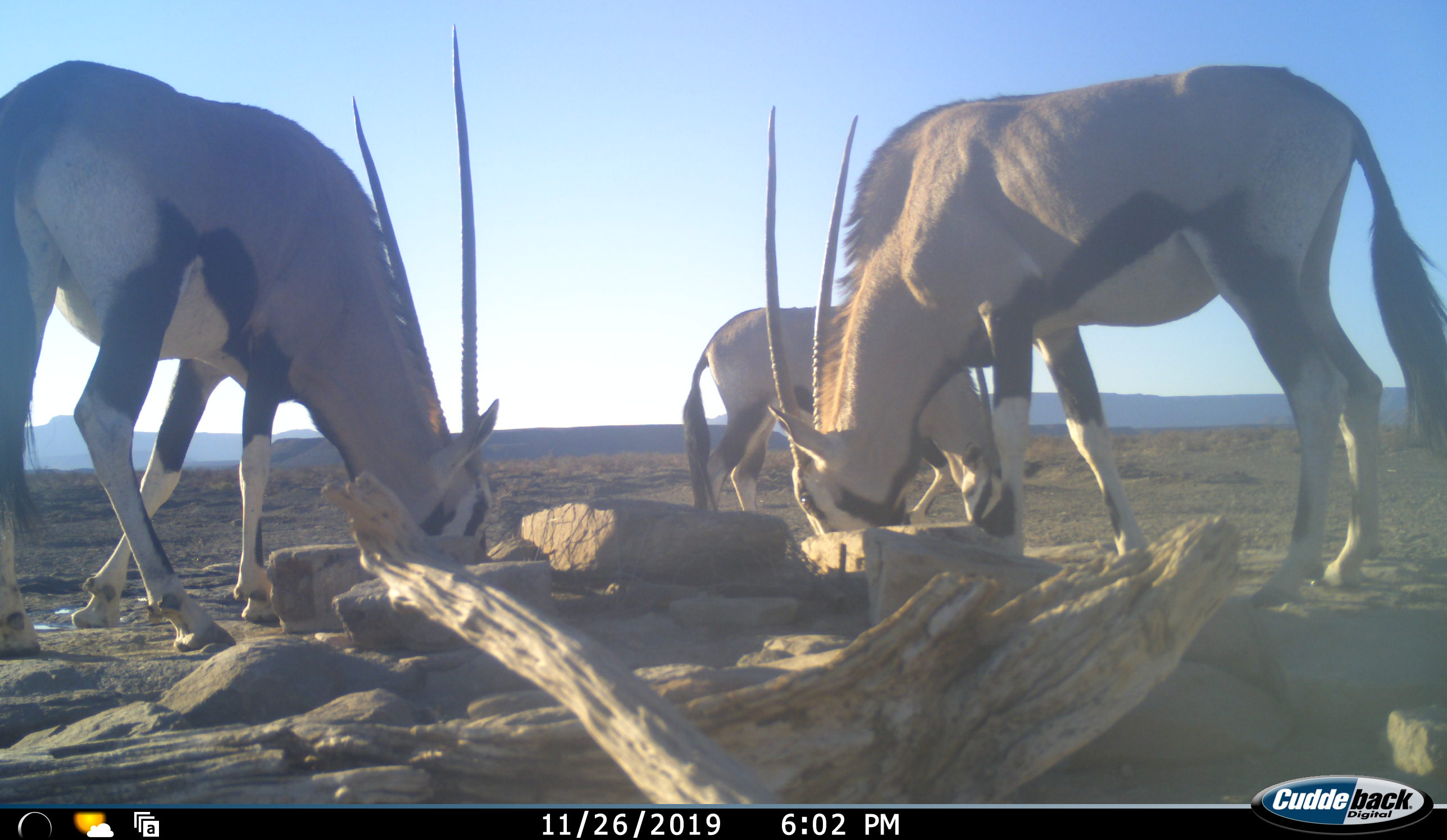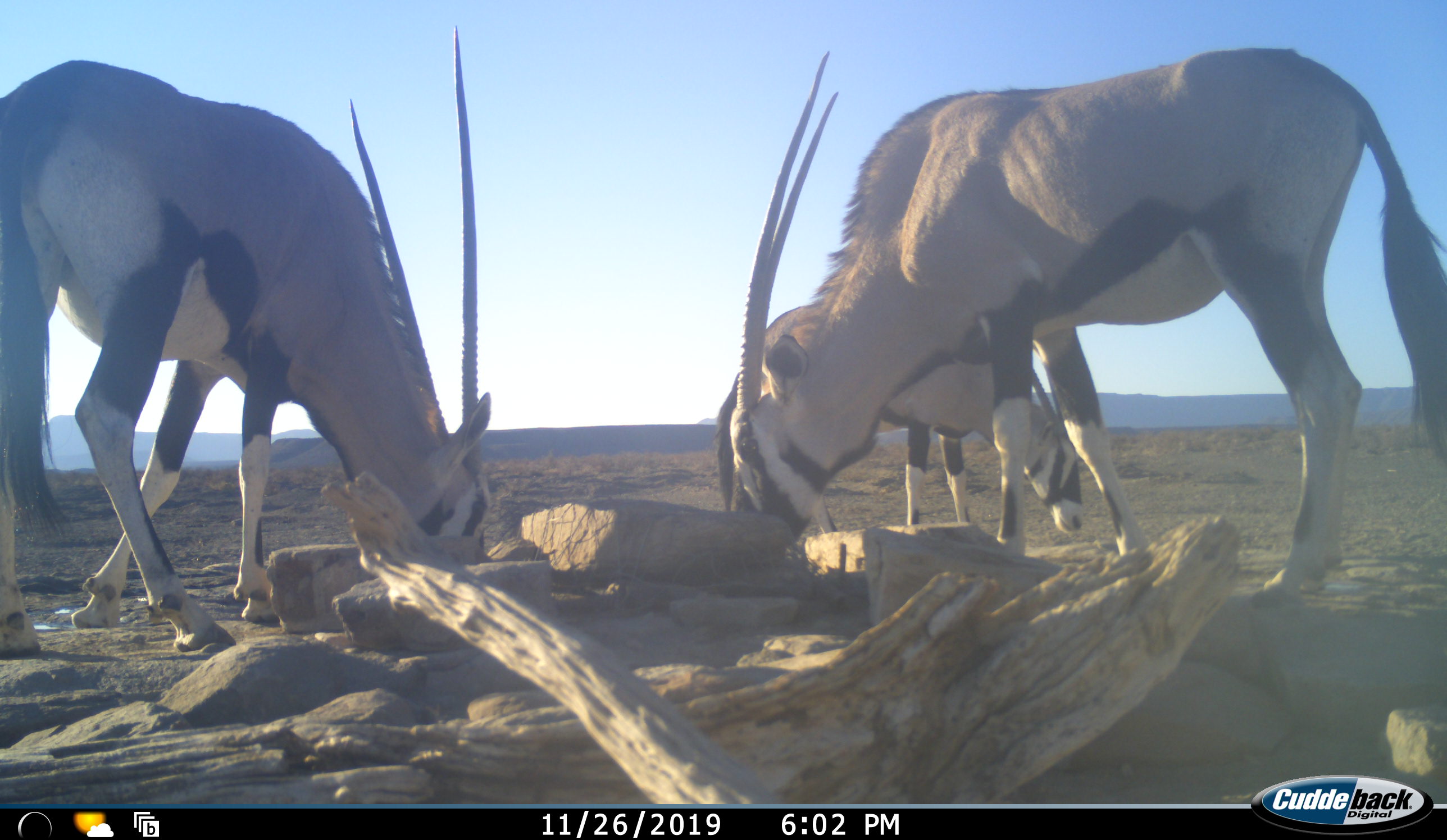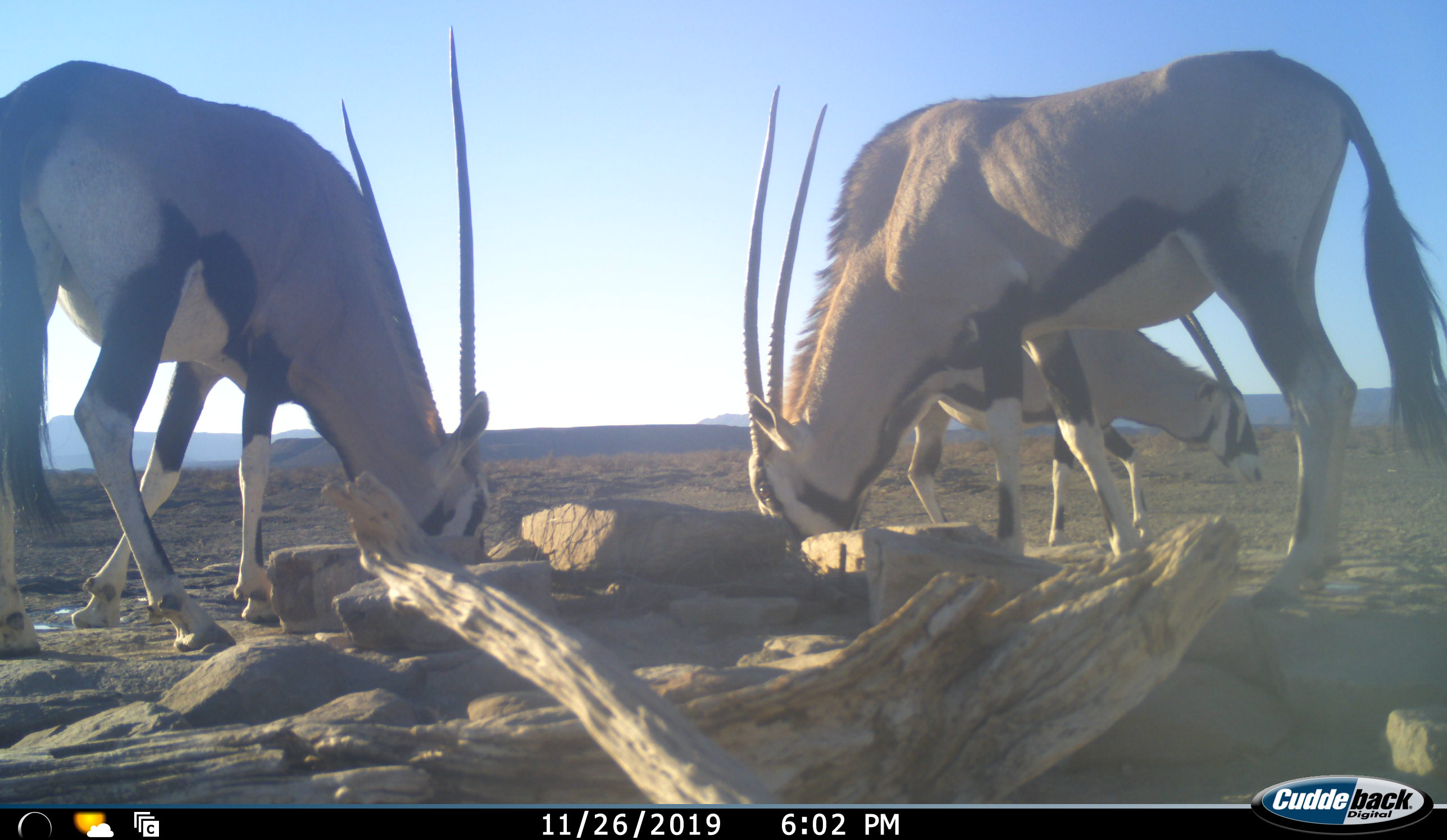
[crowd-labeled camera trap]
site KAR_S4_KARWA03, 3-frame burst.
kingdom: Animalia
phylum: Chordata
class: Mammalia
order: Artiodactyla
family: Bovidae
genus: Oryx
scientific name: Oryx gazella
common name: gemsbok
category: oryx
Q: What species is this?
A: Oryx (gemsbok) (Oryx gazella).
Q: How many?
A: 3.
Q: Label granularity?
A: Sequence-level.